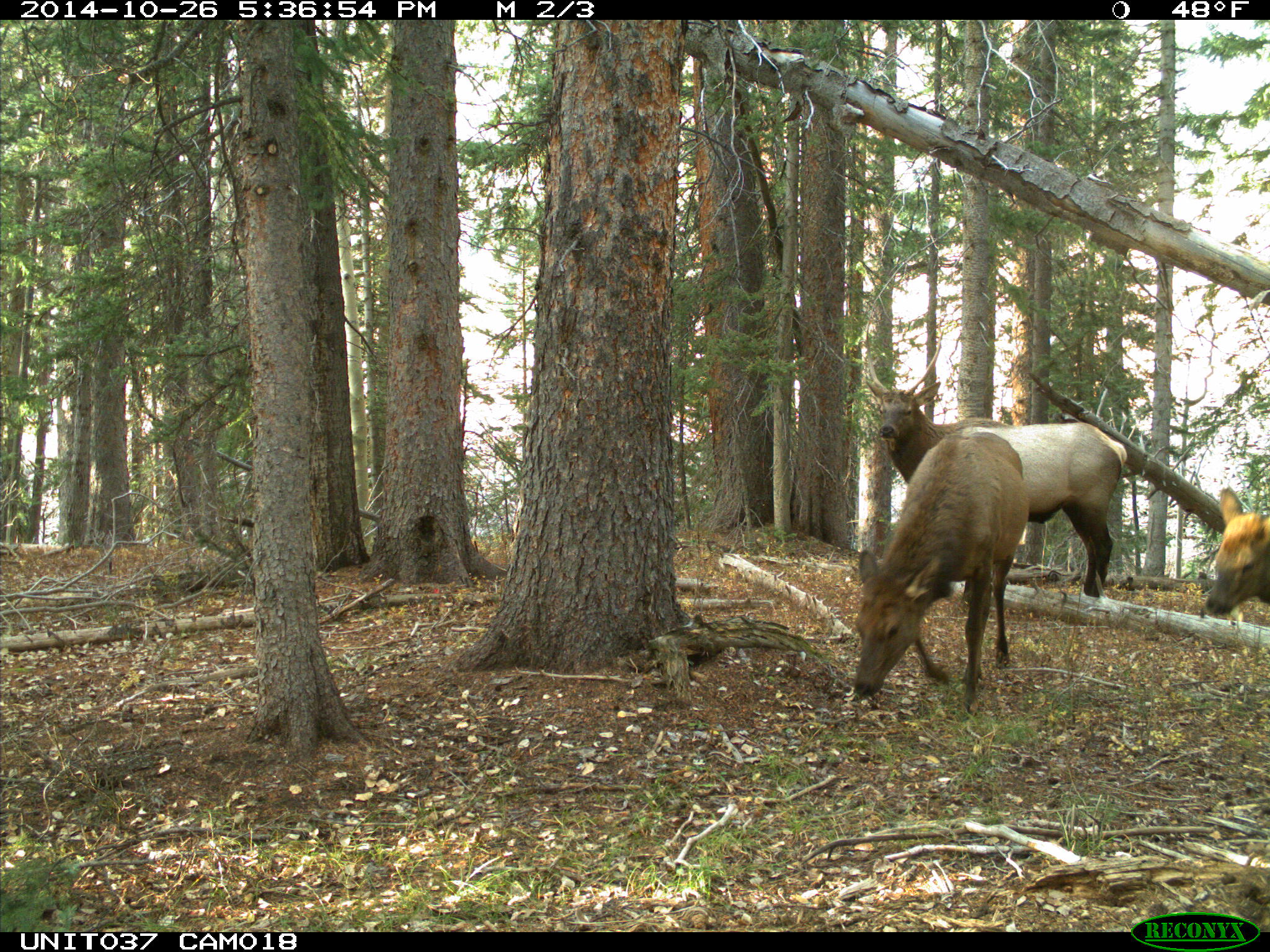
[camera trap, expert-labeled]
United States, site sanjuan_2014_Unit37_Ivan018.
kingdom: Animalia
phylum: Chordata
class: Mammalia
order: Artiodactyla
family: Cervidae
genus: Cervus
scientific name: Cervus elaphus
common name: red deer